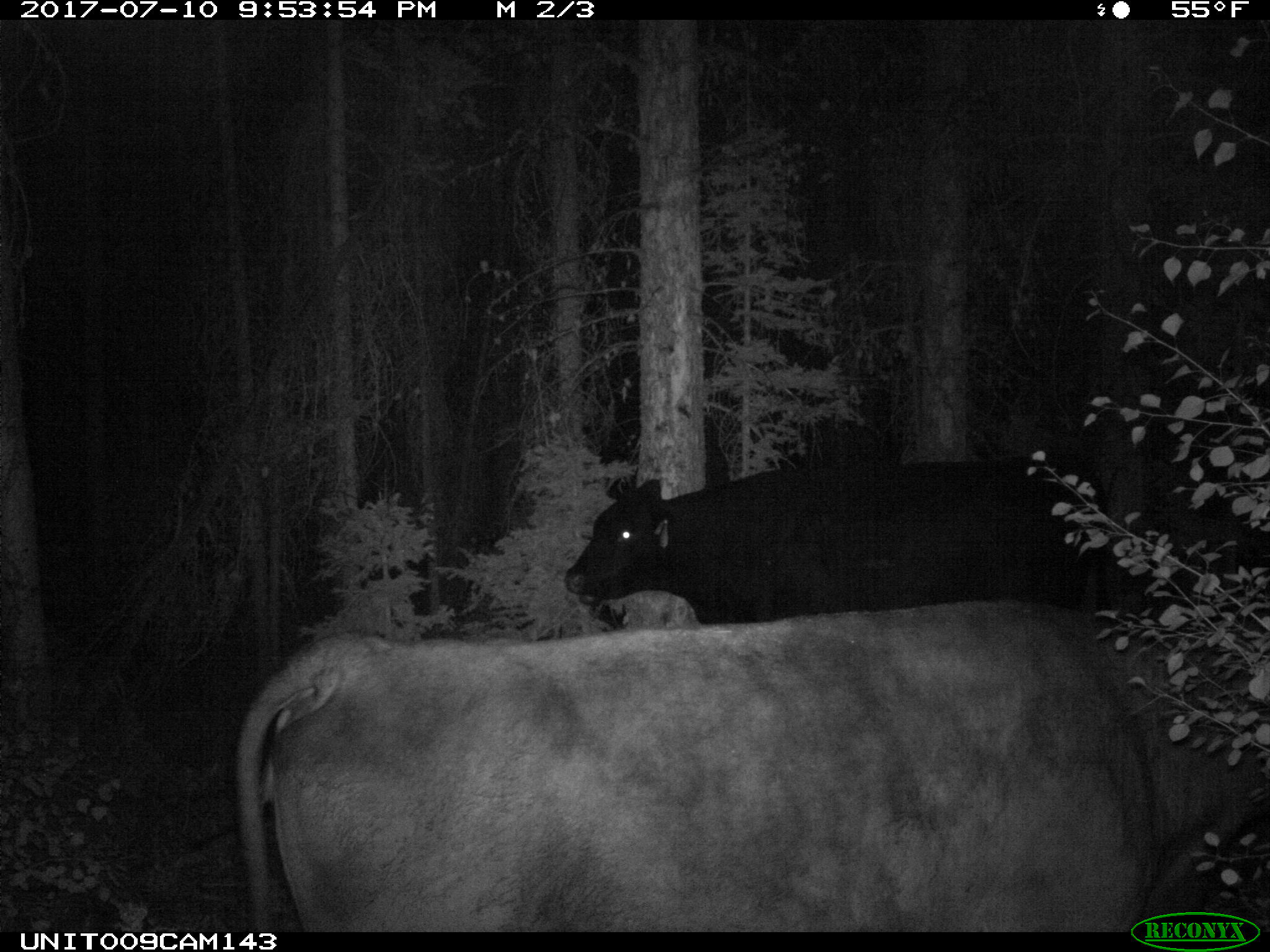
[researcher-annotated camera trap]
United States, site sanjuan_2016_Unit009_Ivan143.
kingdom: Animalia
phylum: Chordata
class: Mammalia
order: Artiodactyla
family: Bovidae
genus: Bos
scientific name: Bos taurus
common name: domestic cow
Bos taurus (domestic cow).